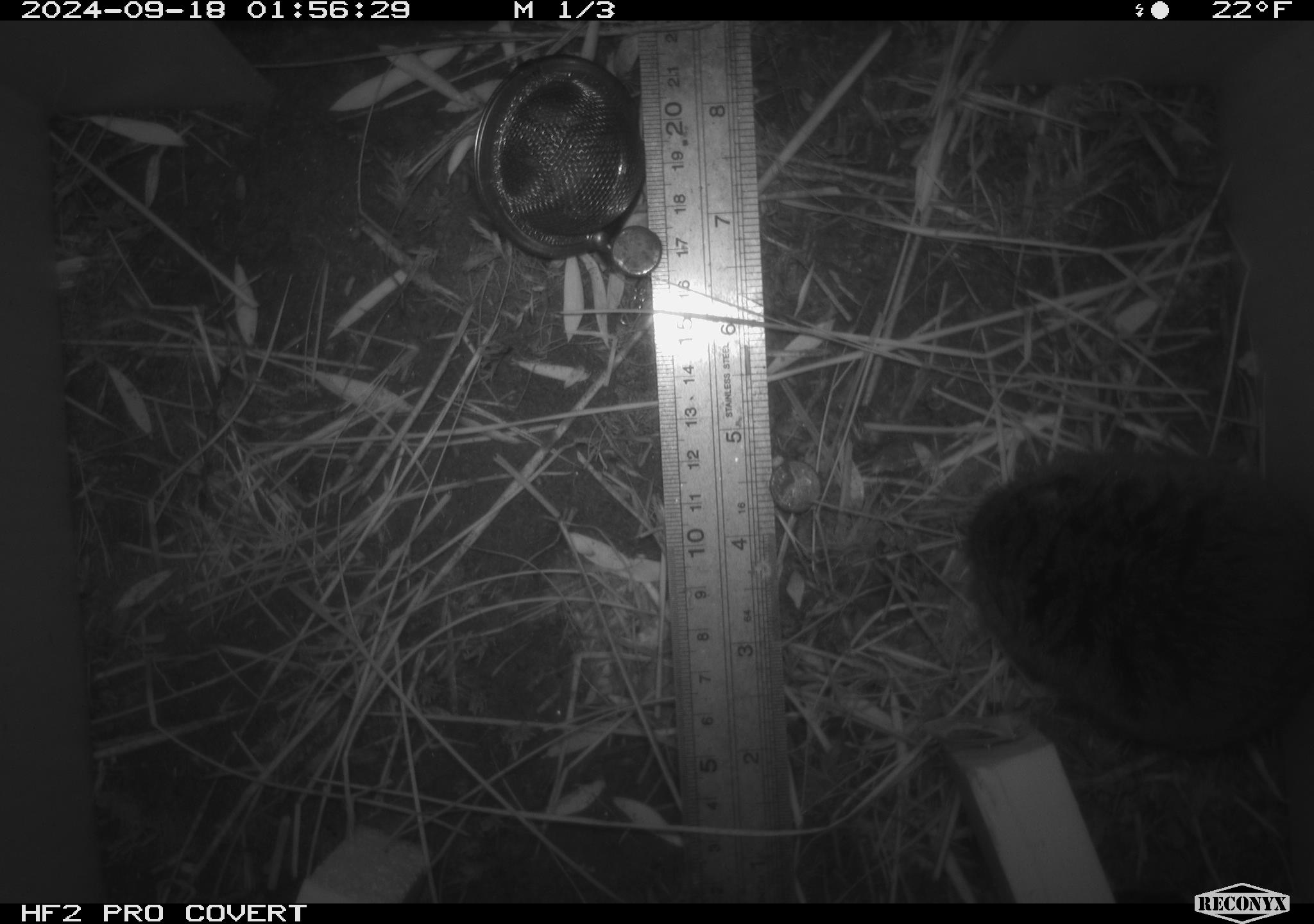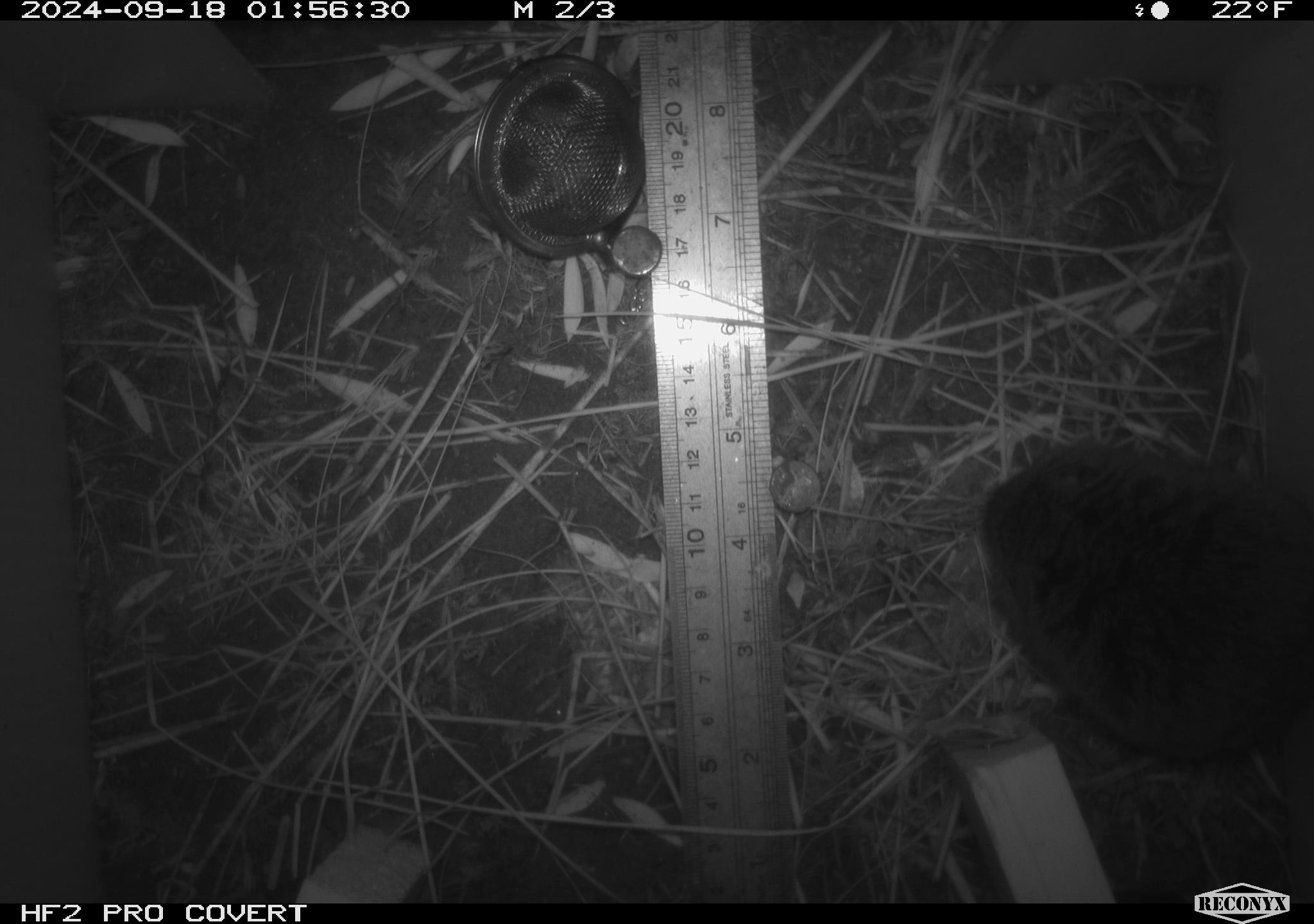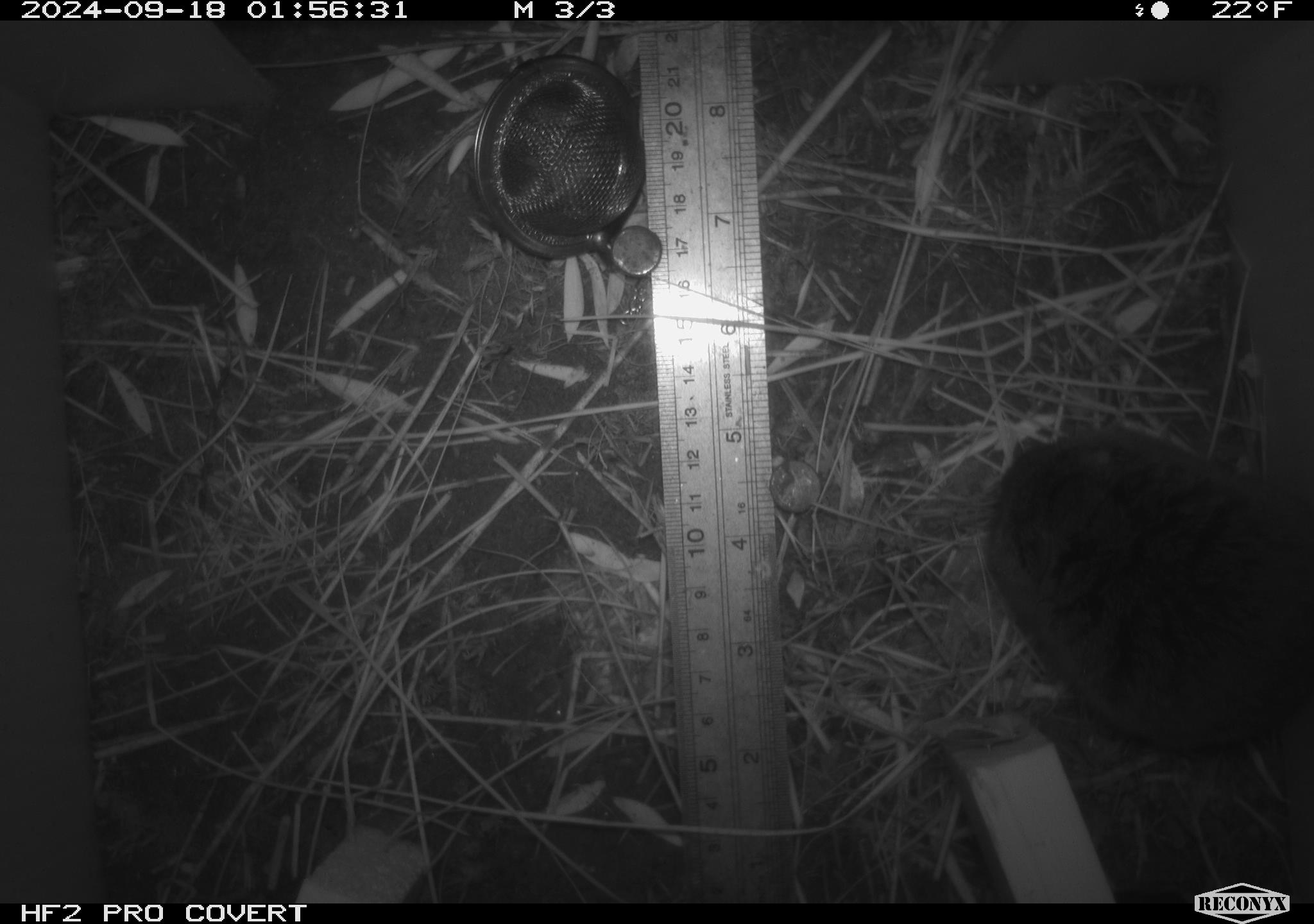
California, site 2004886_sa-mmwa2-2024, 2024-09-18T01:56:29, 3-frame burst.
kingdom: Animalia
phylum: Chordata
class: Mammalia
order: Rodentia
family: Cricetidae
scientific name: Arvicolinae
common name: voles, lemmings, and muskrats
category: arvicolinae subfamily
Arvicolinae subfamily (voles, lemmings, and muskrats) (Arvicolinae).